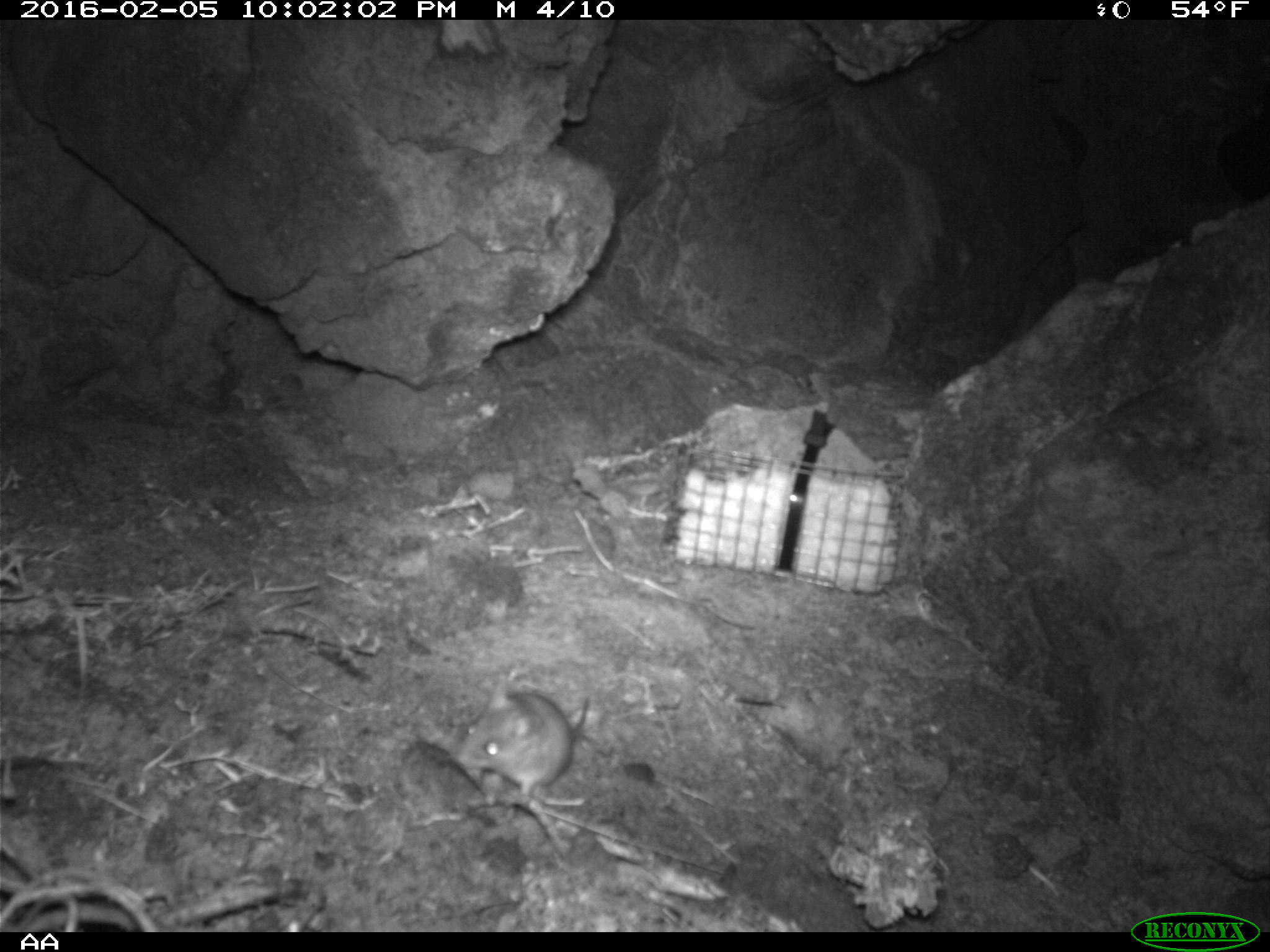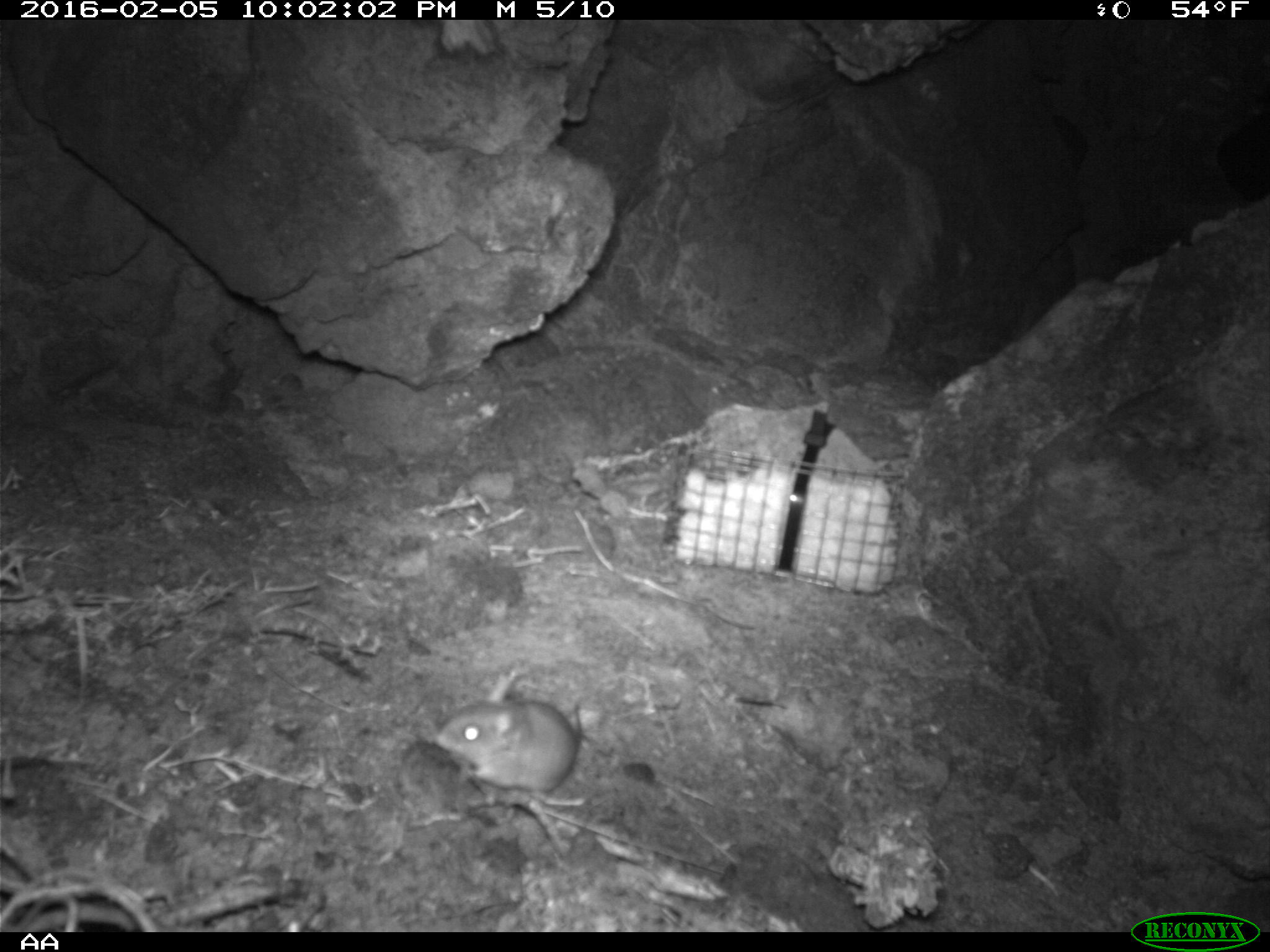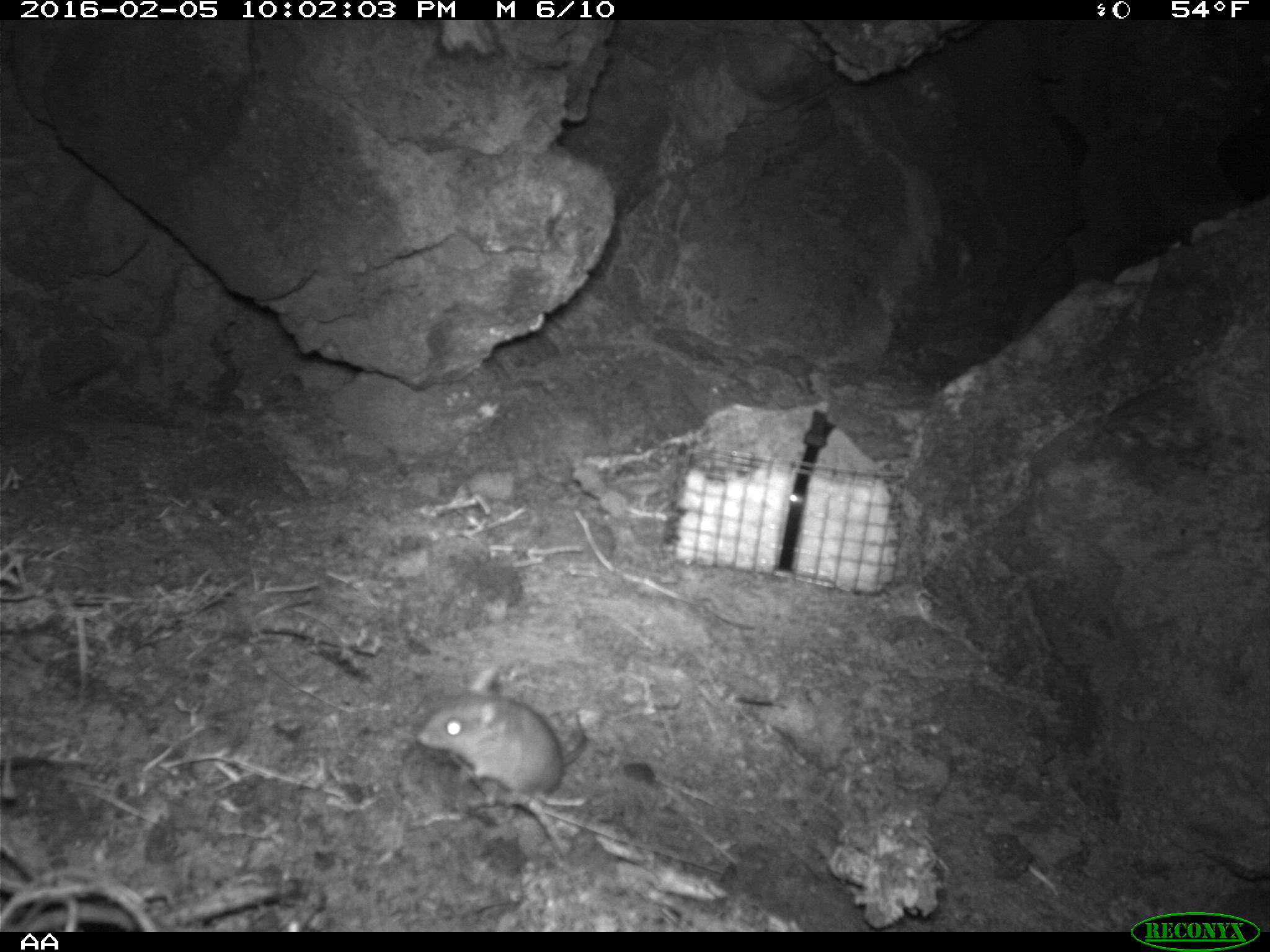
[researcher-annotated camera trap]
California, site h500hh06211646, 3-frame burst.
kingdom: Animalia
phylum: Chordata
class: Mammalia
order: Rodentia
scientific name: Rodentia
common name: rodent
Rodent (Rodentia).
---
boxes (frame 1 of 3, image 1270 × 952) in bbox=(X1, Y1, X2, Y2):
rodent: bbox=(451, 674, 589, 798)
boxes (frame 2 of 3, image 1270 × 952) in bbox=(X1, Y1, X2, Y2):
rodent: bbox=(435, 677, 582, 792)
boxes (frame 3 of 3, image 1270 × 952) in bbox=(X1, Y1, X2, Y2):
rodent: bbox=(414, 664, 588, 803)